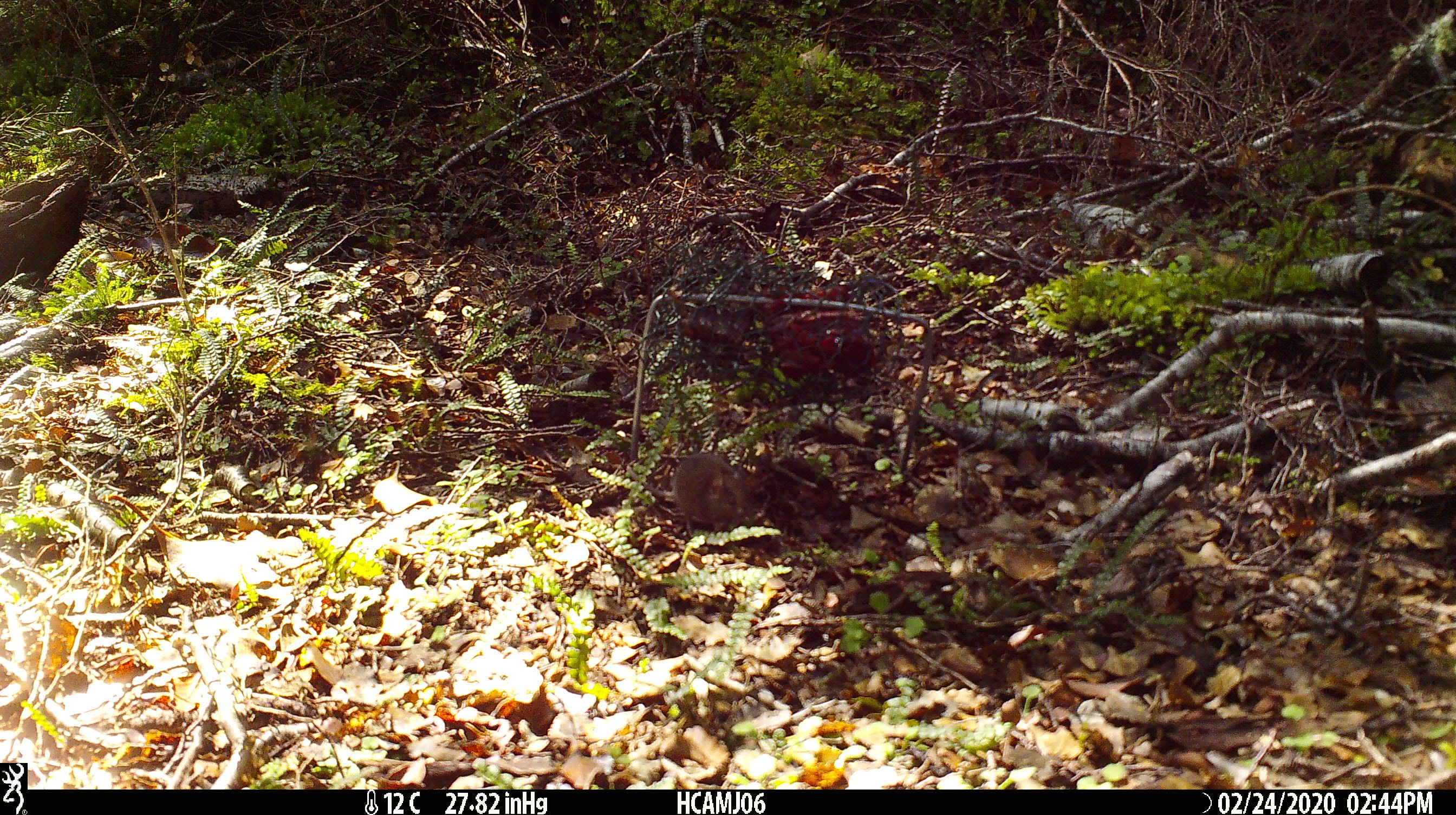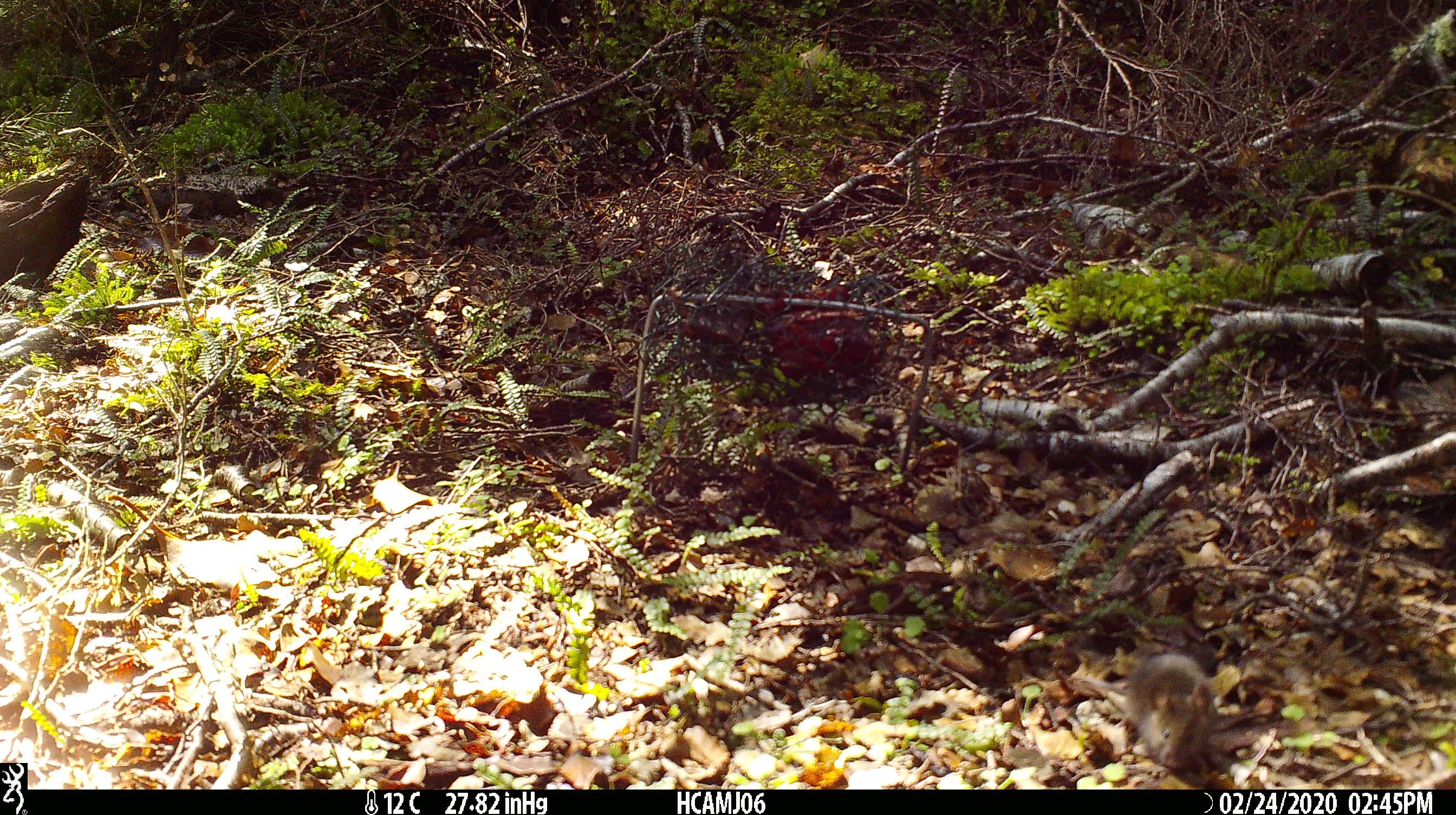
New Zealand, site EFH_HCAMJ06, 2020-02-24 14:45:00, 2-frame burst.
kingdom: Animalia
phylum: Chordata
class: Mammalia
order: Rodentia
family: Muridae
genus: Mus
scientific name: Mus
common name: mouse